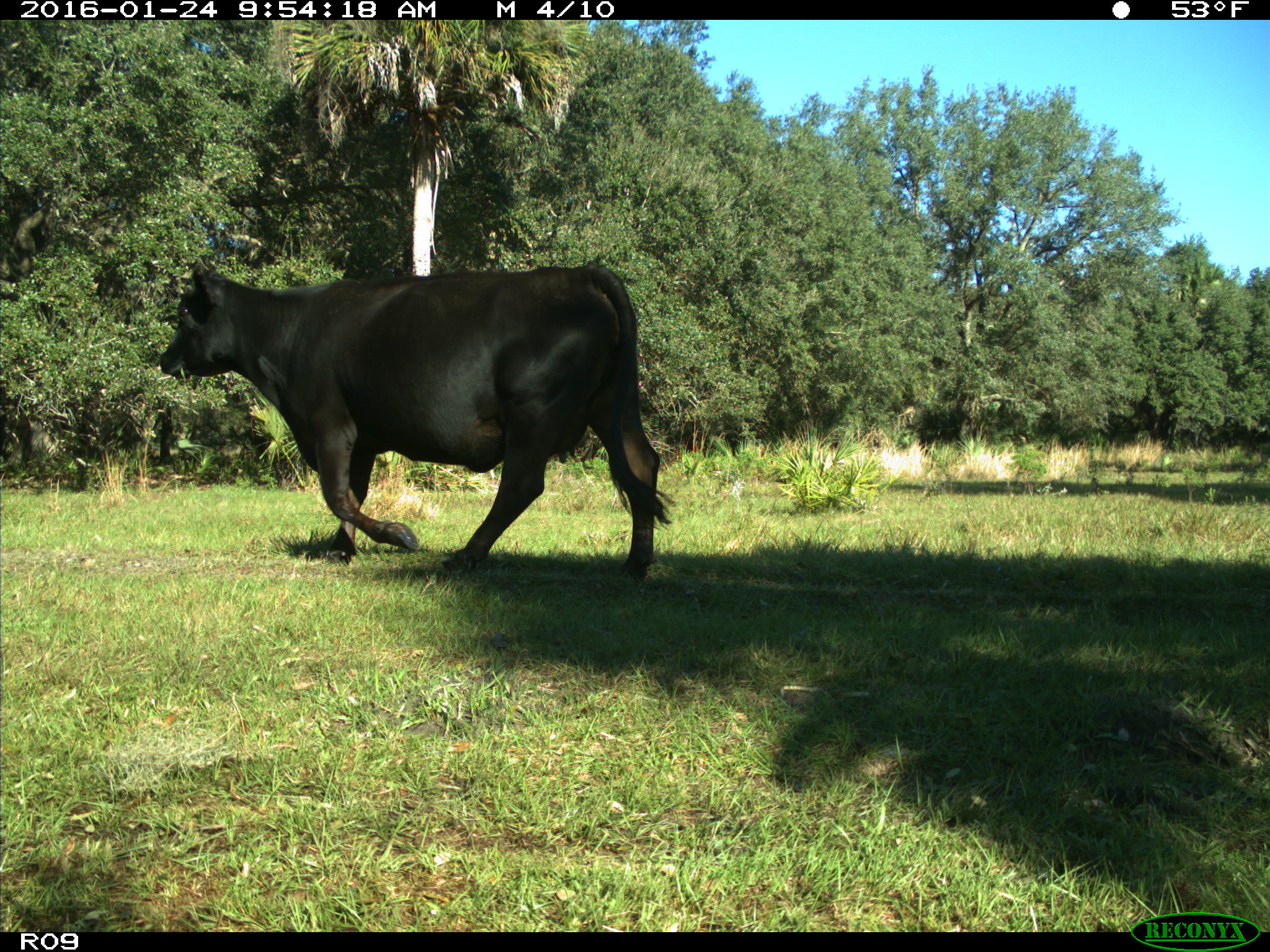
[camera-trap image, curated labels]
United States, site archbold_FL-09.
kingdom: Animalia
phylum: Chordata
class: Mammalia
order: Artiodactyla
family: Bovidae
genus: Bos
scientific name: Bos taurus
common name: domestic cow